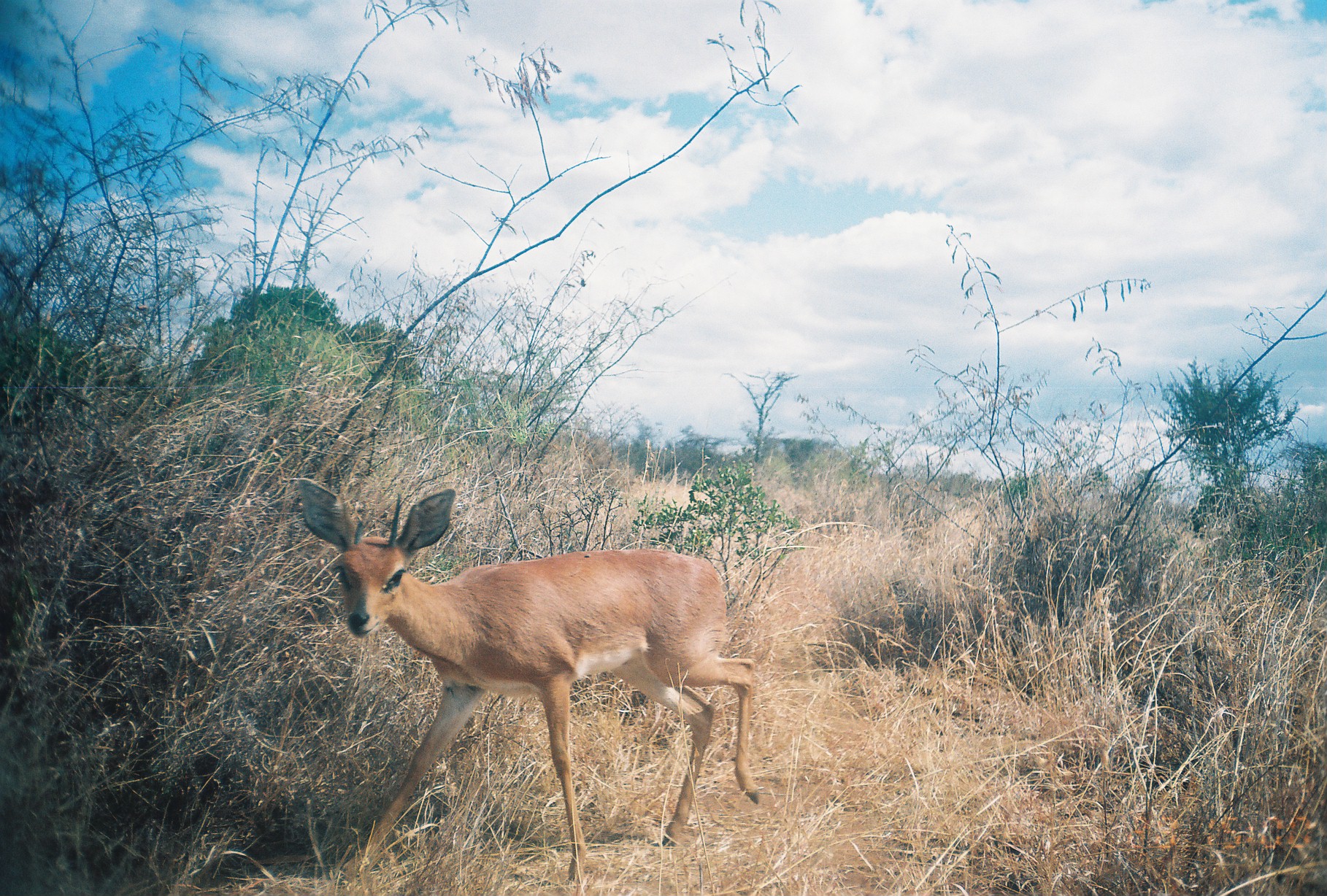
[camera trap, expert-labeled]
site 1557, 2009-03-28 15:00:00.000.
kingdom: Animalia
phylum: Chordata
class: Mammalia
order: Artiodactyla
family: Bovidae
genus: Raphicerus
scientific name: Raphicerus campestris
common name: steenbok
Raphicerus campestris (steenbok), count 1.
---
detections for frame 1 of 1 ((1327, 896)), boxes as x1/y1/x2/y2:
raphicerus campestris: 296/476/761/886